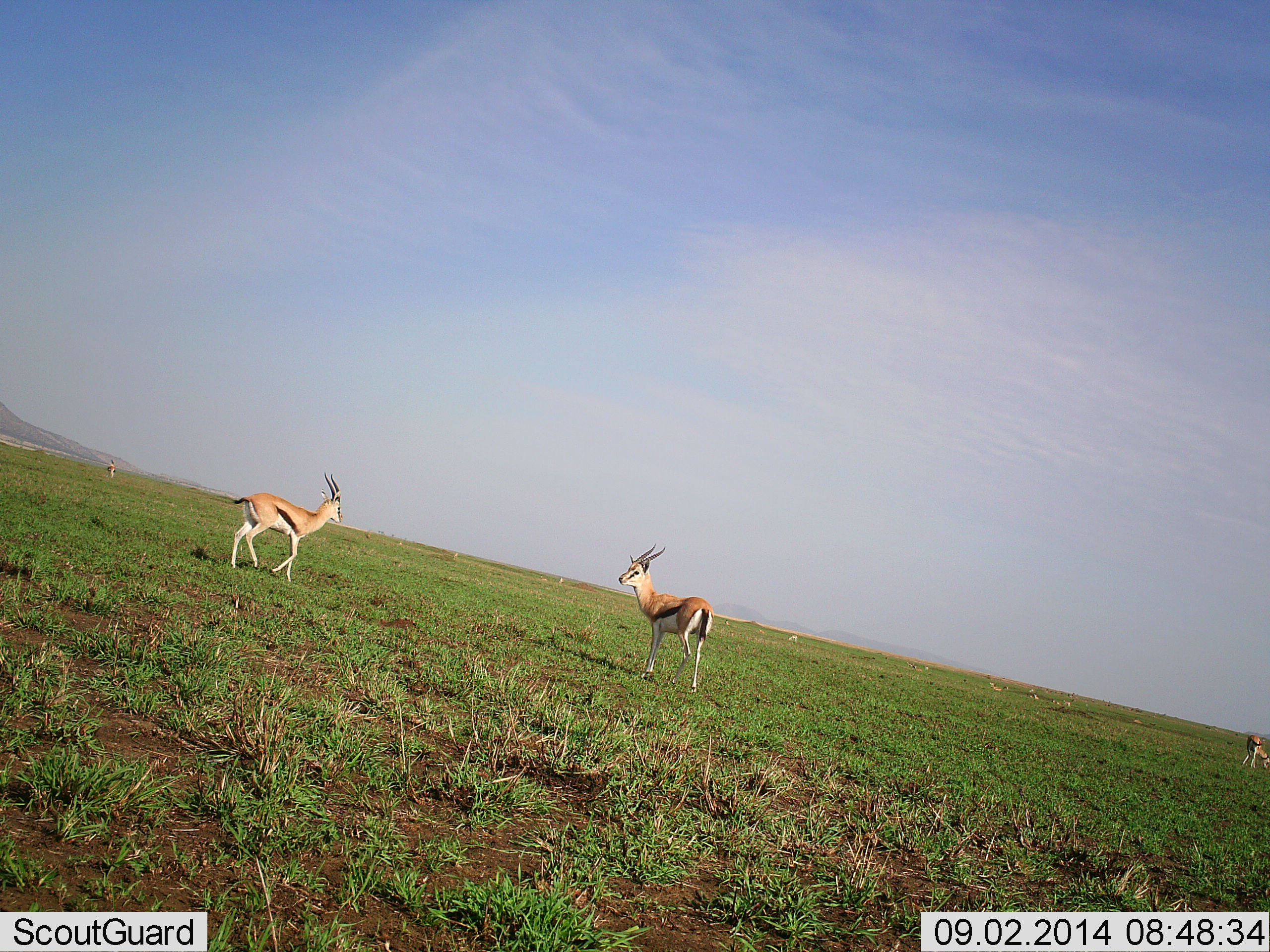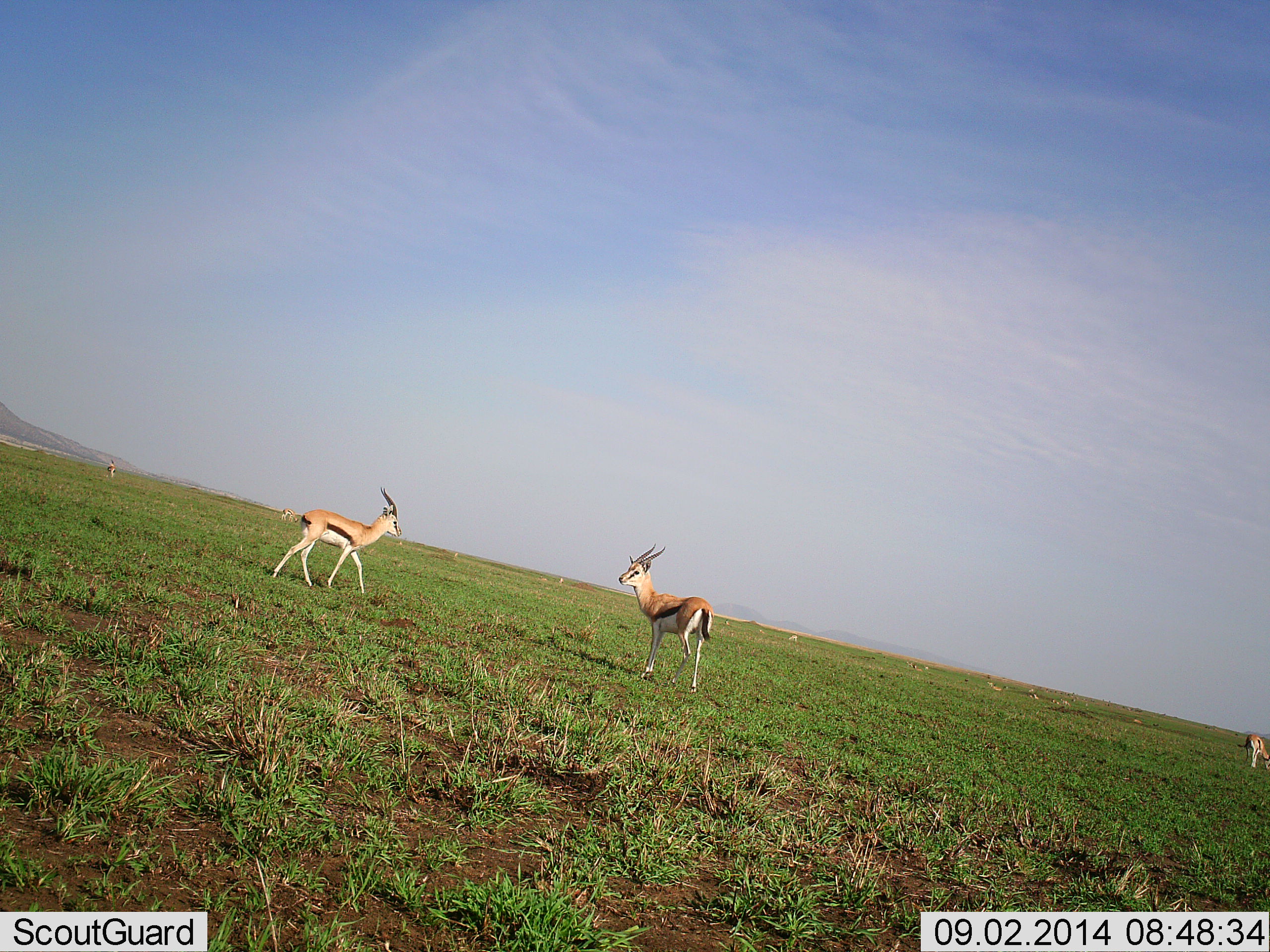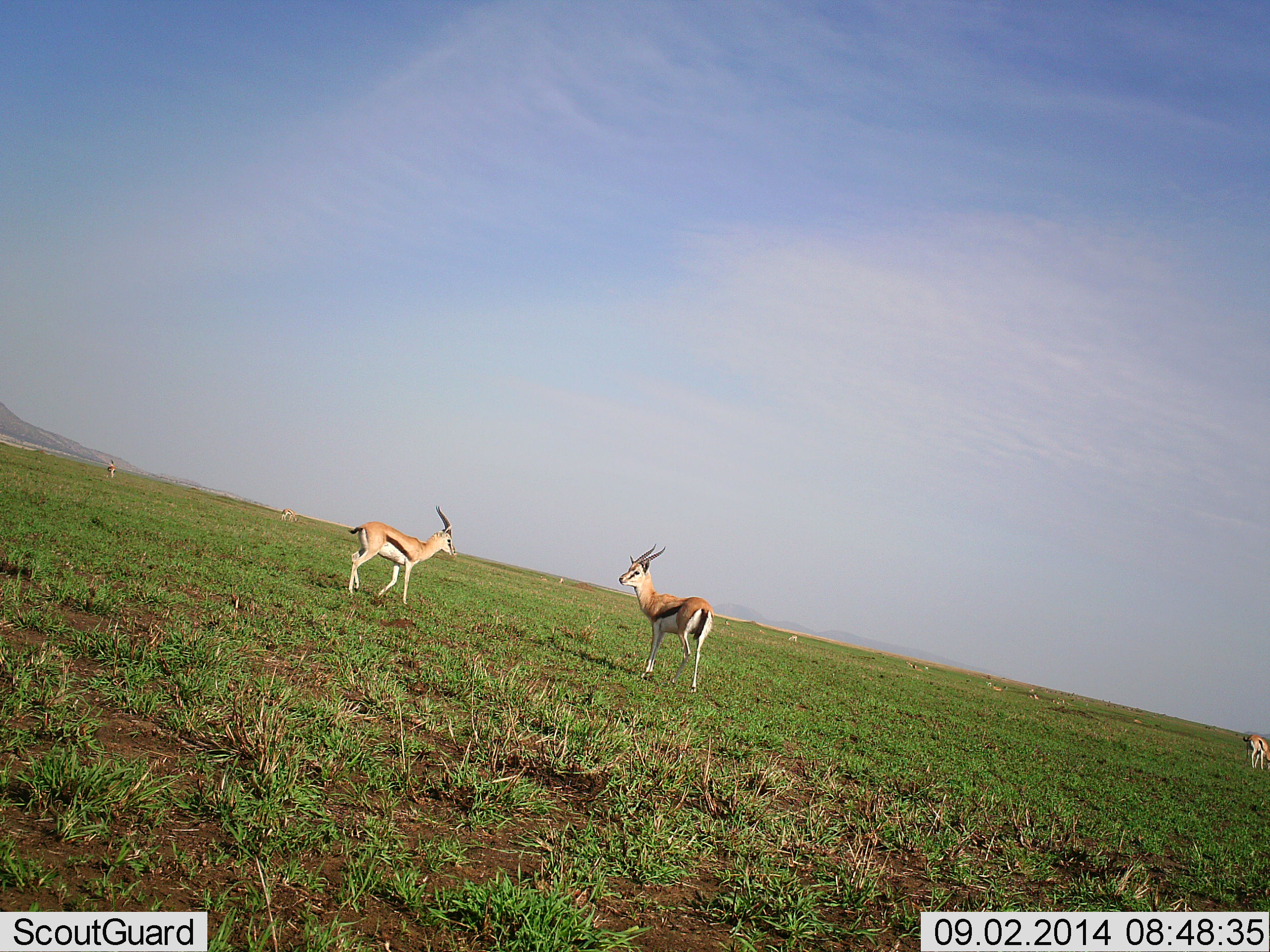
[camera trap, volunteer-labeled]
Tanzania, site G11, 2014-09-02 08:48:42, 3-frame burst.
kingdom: Animalia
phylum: Chordata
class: Mammalia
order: Artiodactyla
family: Bovidae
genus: Eudorcas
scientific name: Eudorcas thomsonii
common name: thomson's gazelle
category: gazellethomsons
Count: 3.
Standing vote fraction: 90%.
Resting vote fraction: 0%.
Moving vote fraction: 80%.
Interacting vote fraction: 10%.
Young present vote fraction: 0%.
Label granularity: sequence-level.